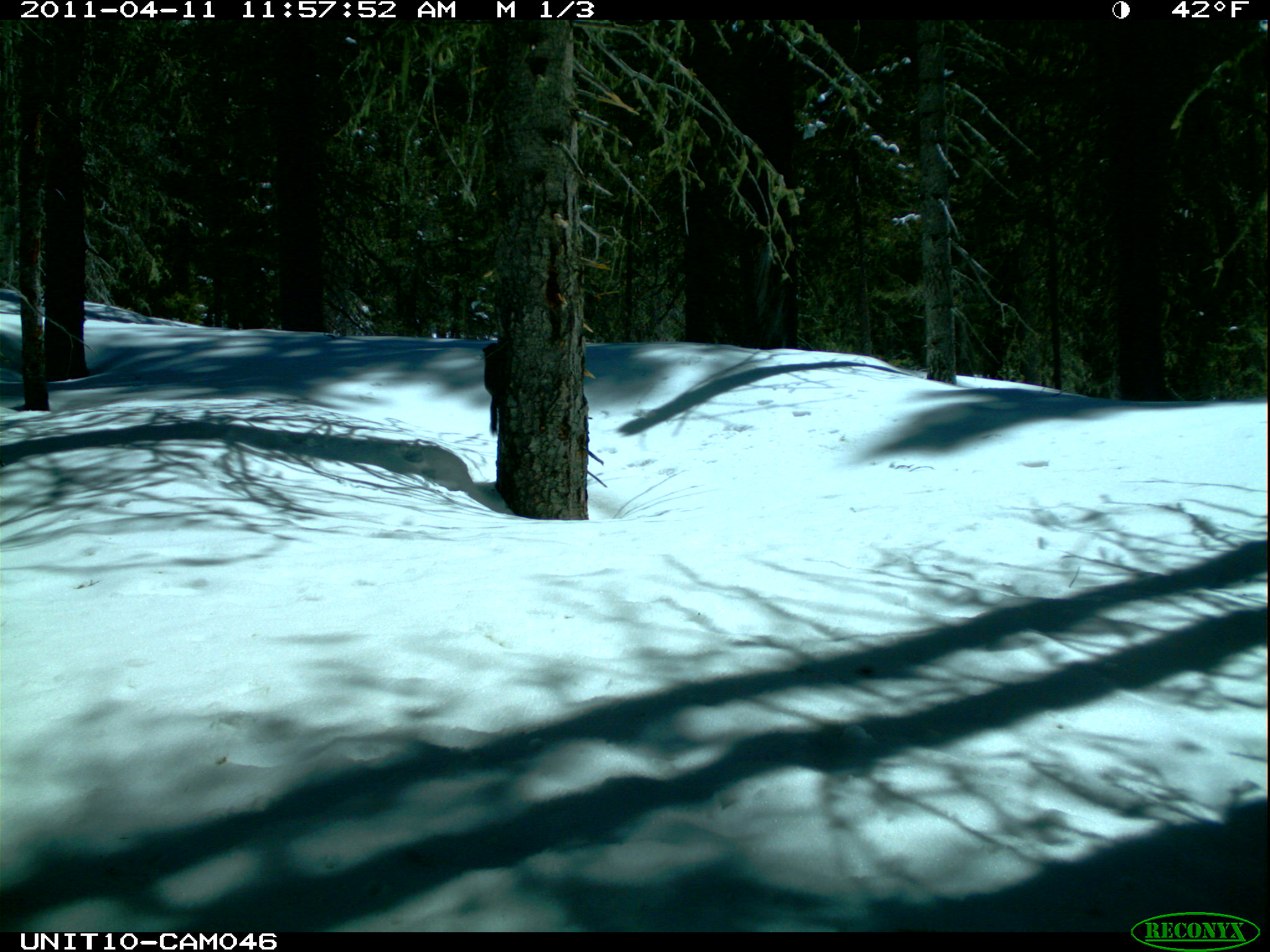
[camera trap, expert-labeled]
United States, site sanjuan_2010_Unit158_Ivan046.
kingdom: Animalia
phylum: Chordata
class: Mammalia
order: Rodentia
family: Sciuridae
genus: Tamiasciurus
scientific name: Tamiasciurus hudsonicus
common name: american red squirrel